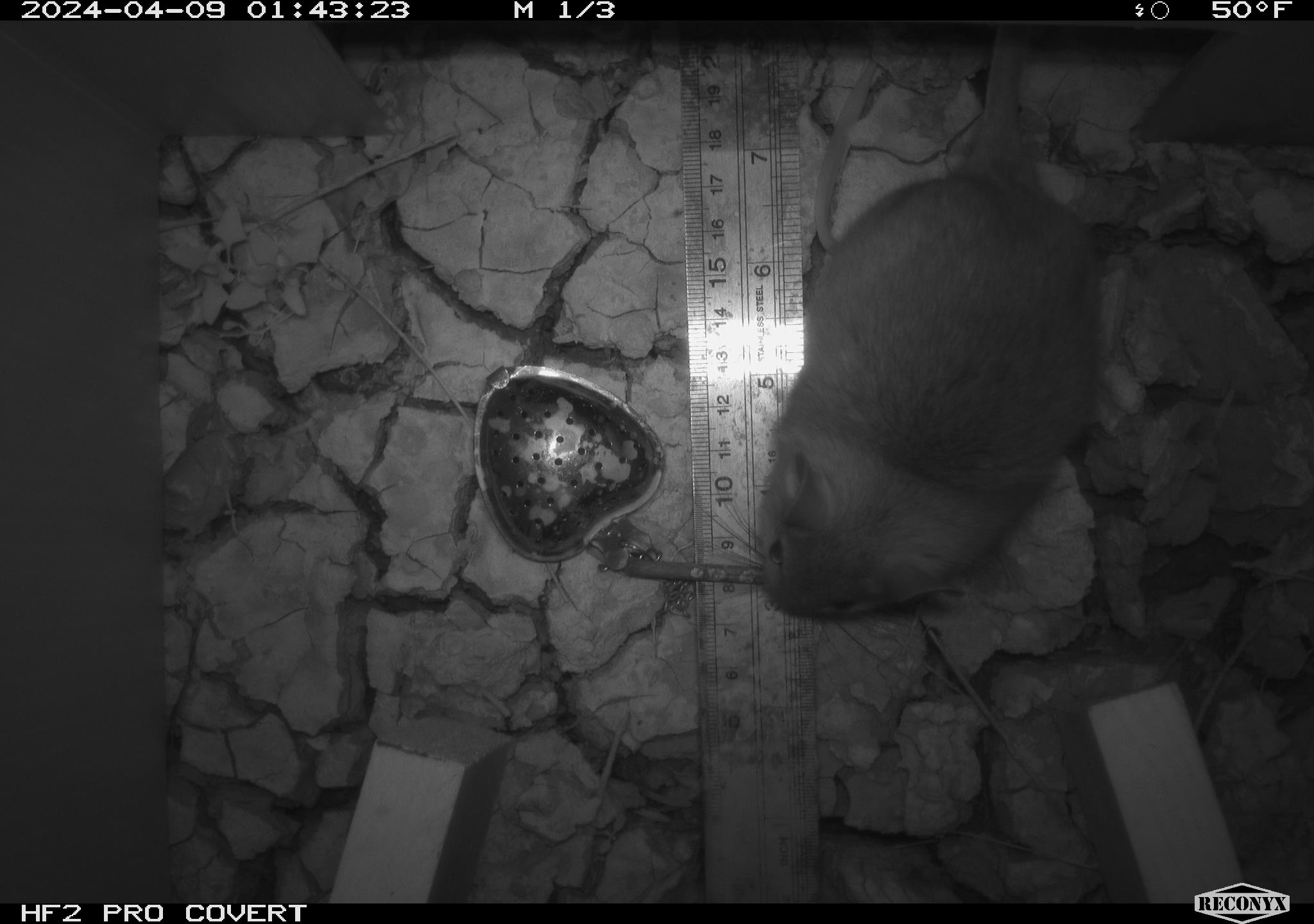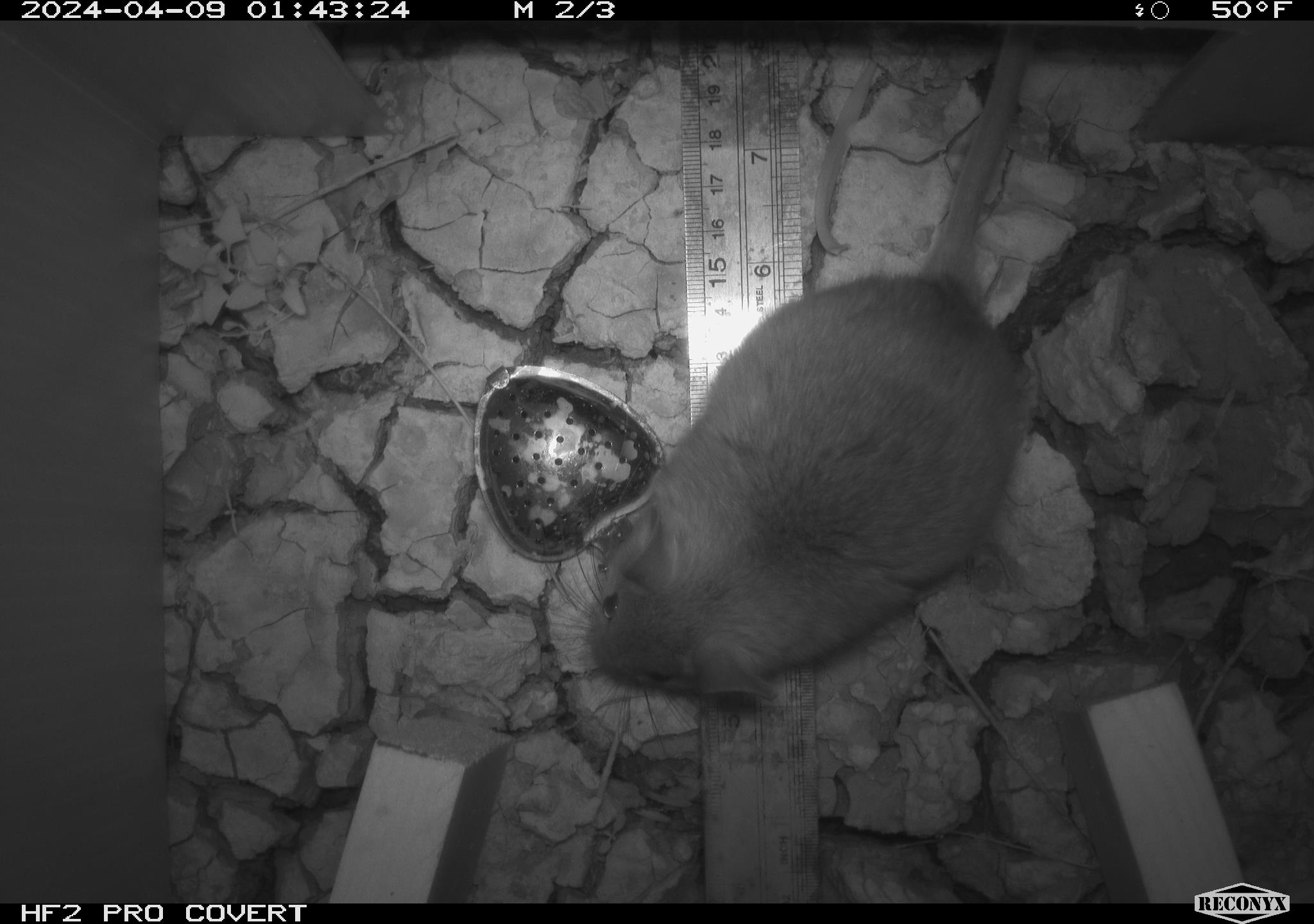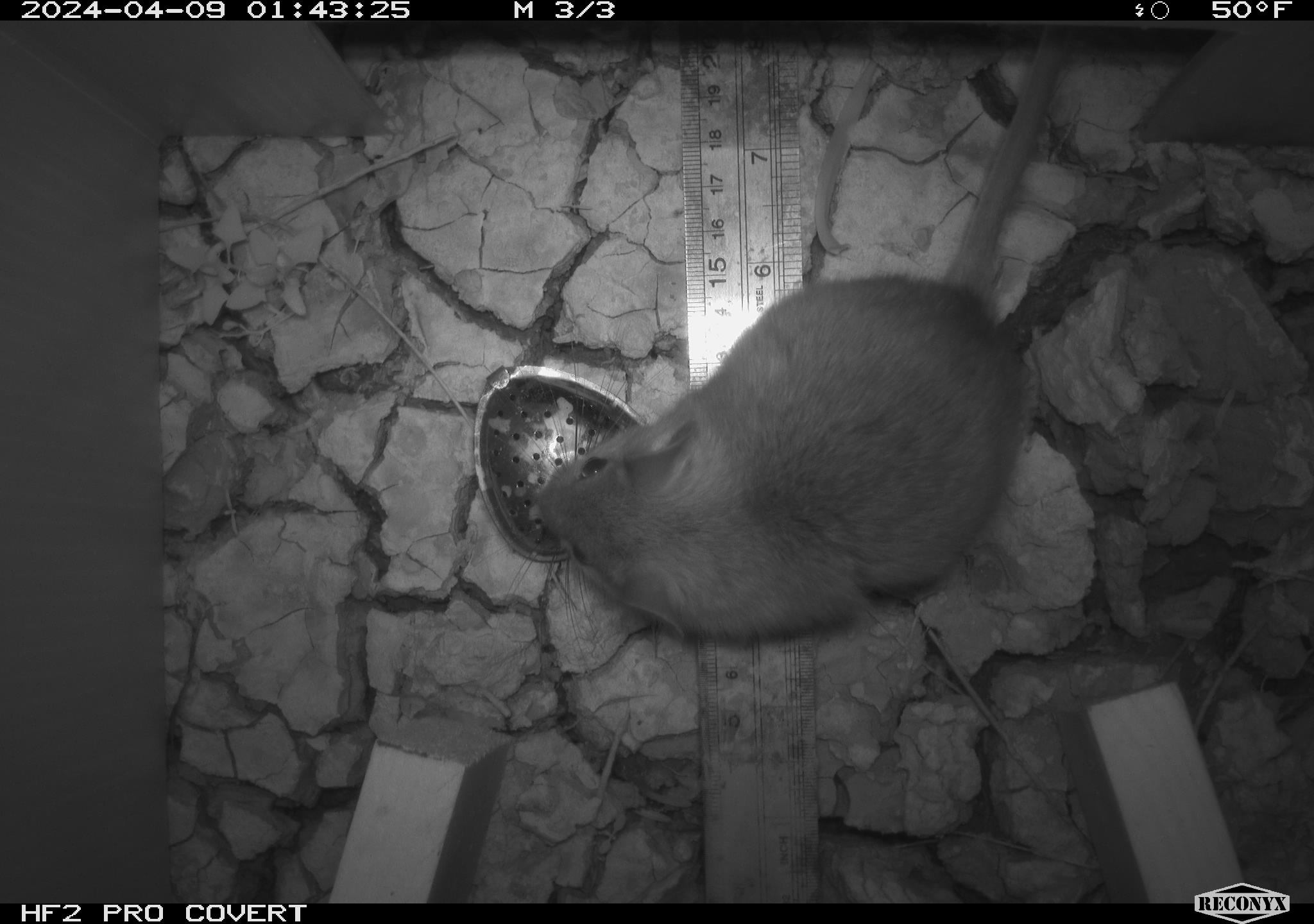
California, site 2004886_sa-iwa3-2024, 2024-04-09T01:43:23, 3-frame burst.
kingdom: Animalia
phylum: Chordata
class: Mammalia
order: Rodentia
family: Cricetidae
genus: Neotoma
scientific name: Neotoma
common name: pack rat or woodrat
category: neotoma species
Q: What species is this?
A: Neotoma species (pack rat or woodrat) (Neotoma).